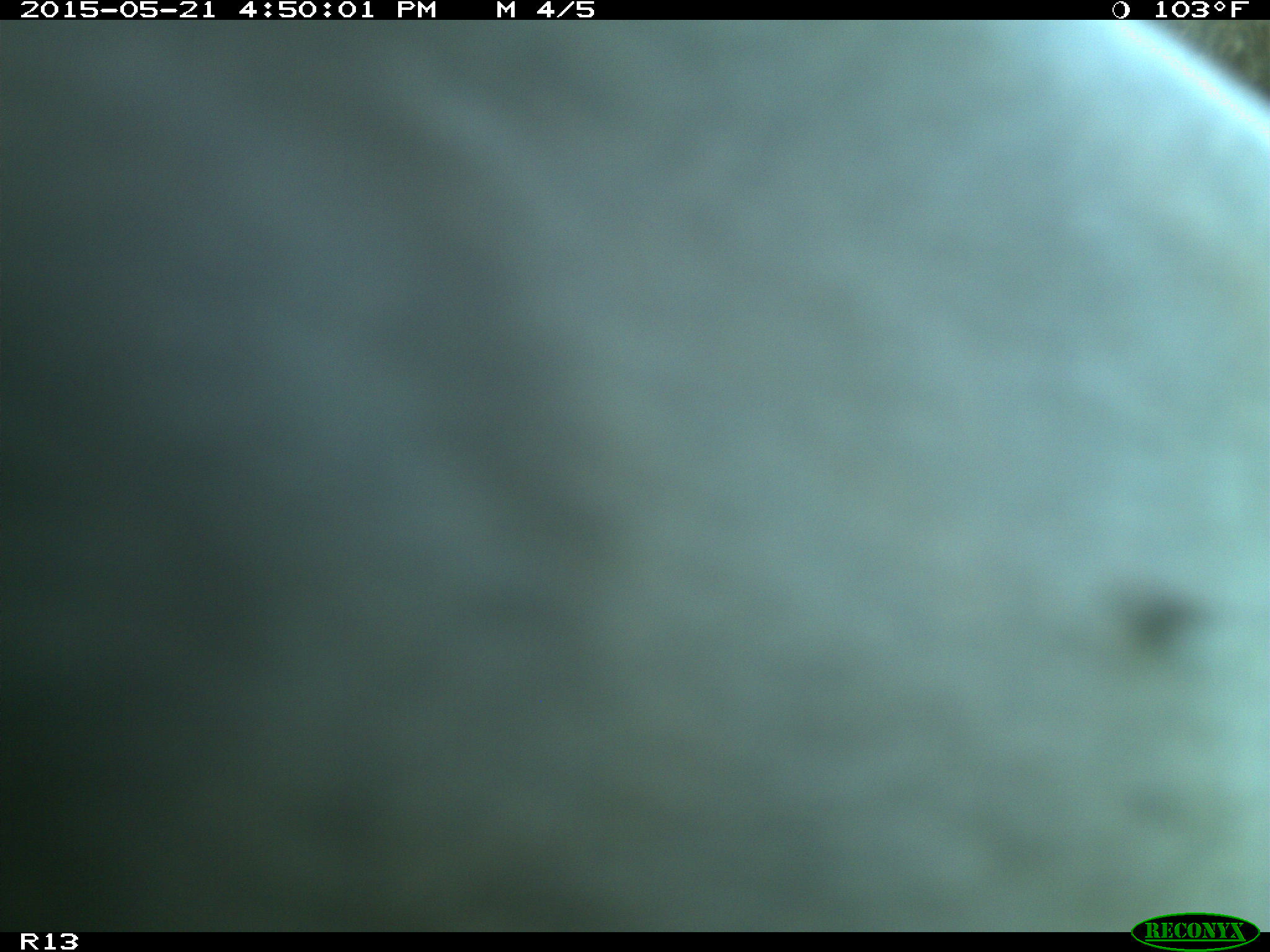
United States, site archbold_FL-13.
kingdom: Animalia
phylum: Chordata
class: Mammalia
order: Artiodactyla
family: Bovidae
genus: Bos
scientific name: Bos taurus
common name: domestic cow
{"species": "Bos taurus (domestic cow)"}